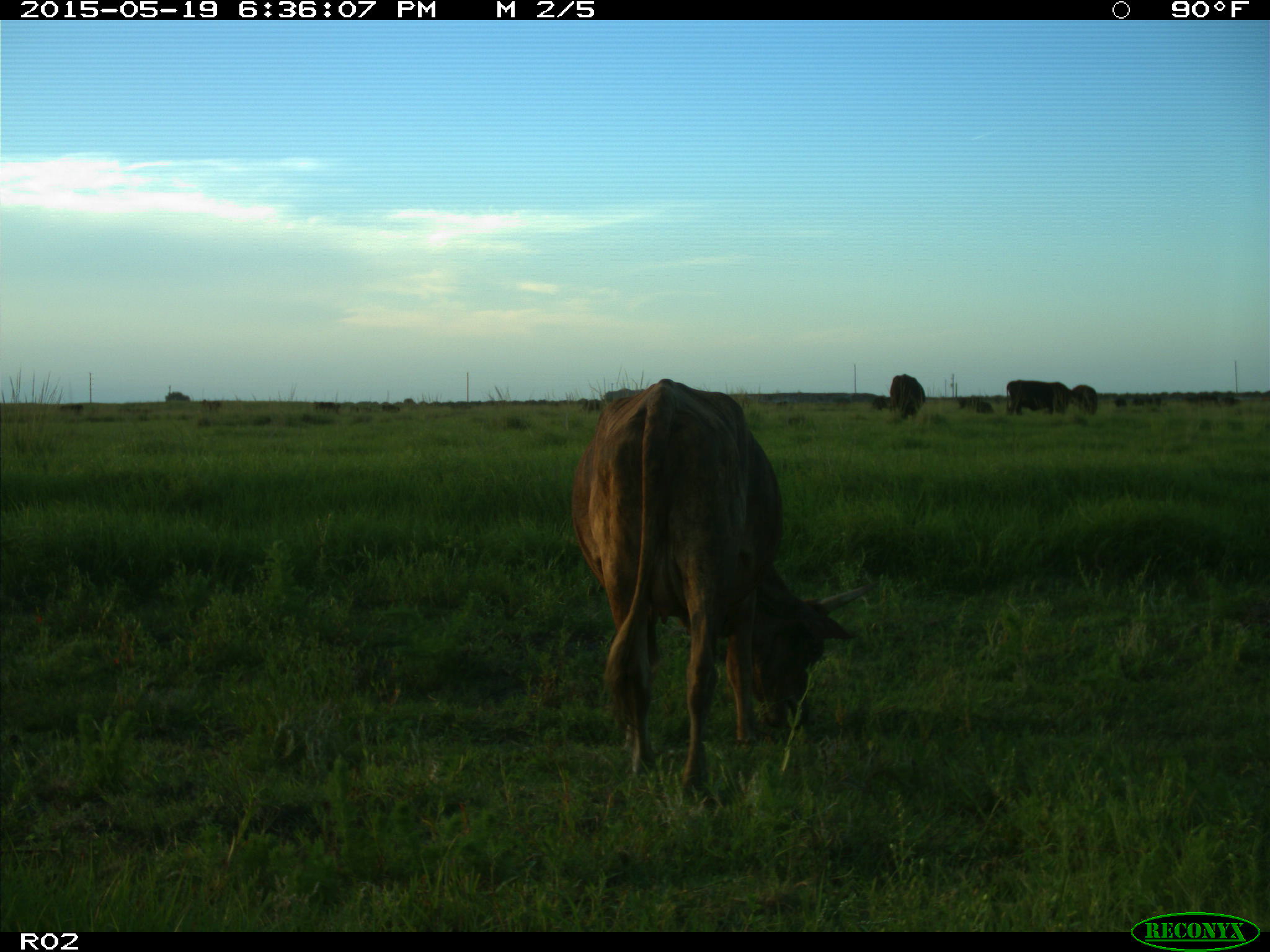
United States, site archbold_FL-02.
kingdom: Animalia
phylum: Chordata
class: Mammalia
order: Artiodactyla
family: Bovidae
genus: Bos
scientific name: Bos taurus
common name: domestic cow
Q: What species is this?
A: Bos taurus (domestic cow).